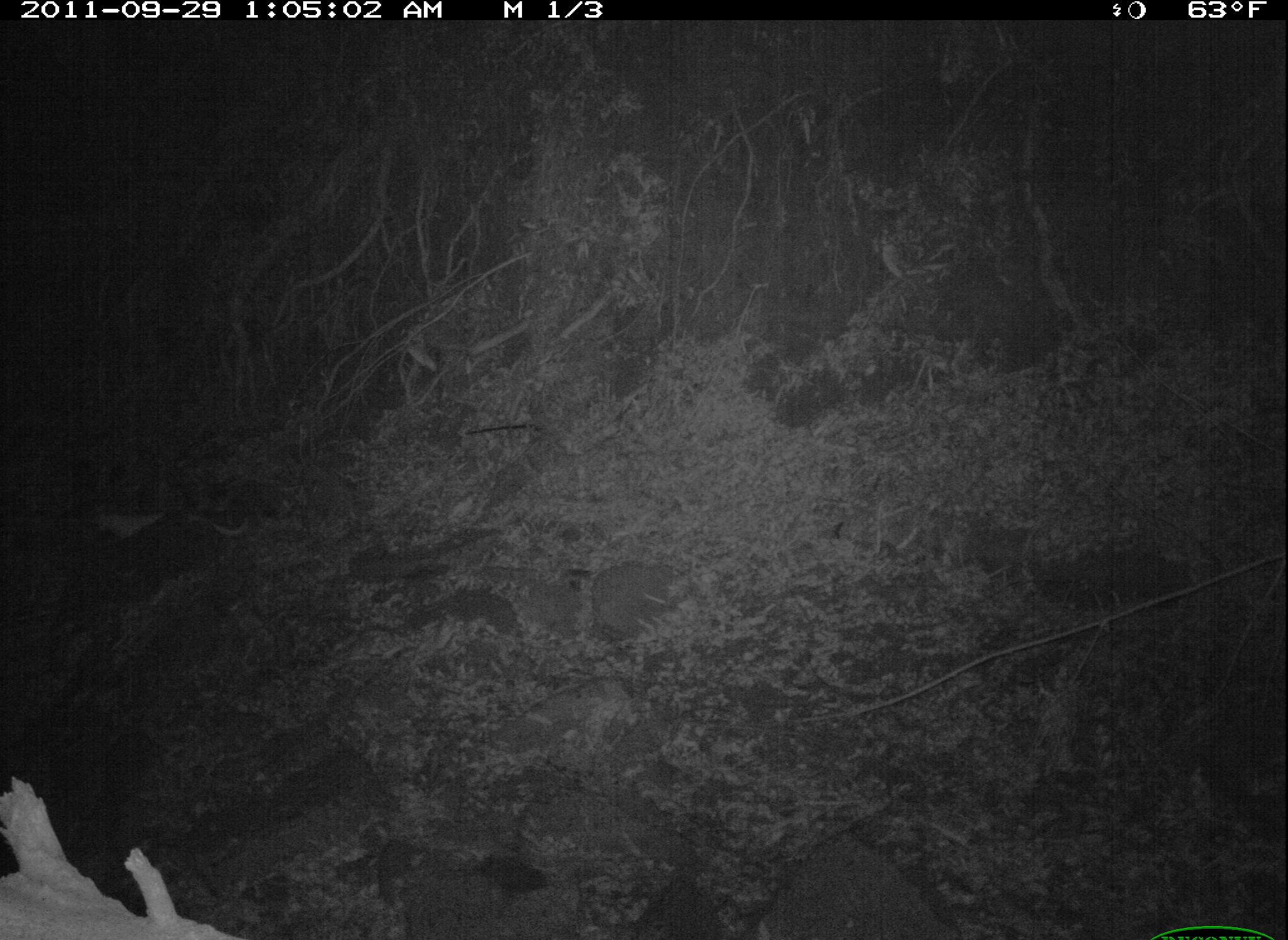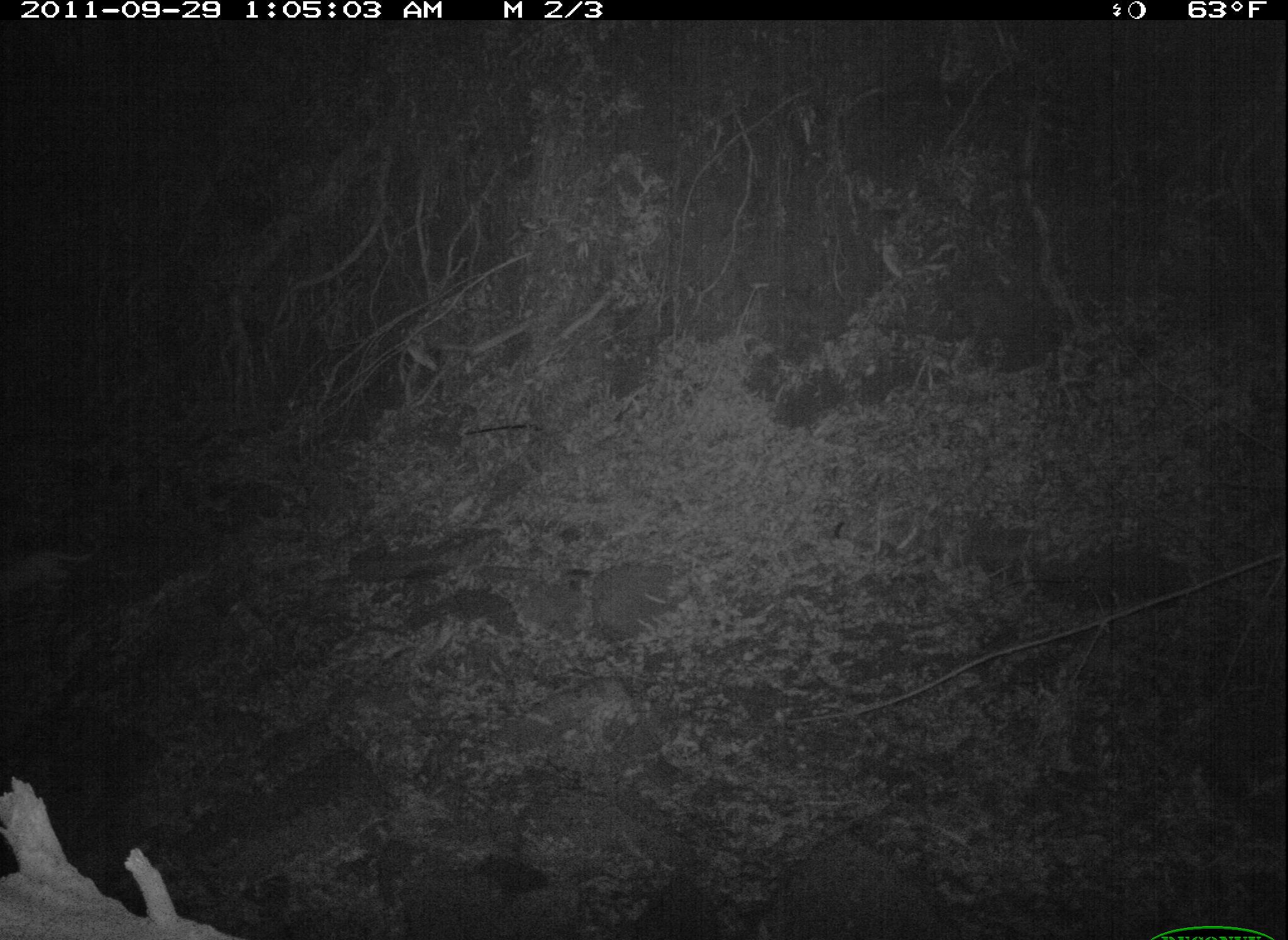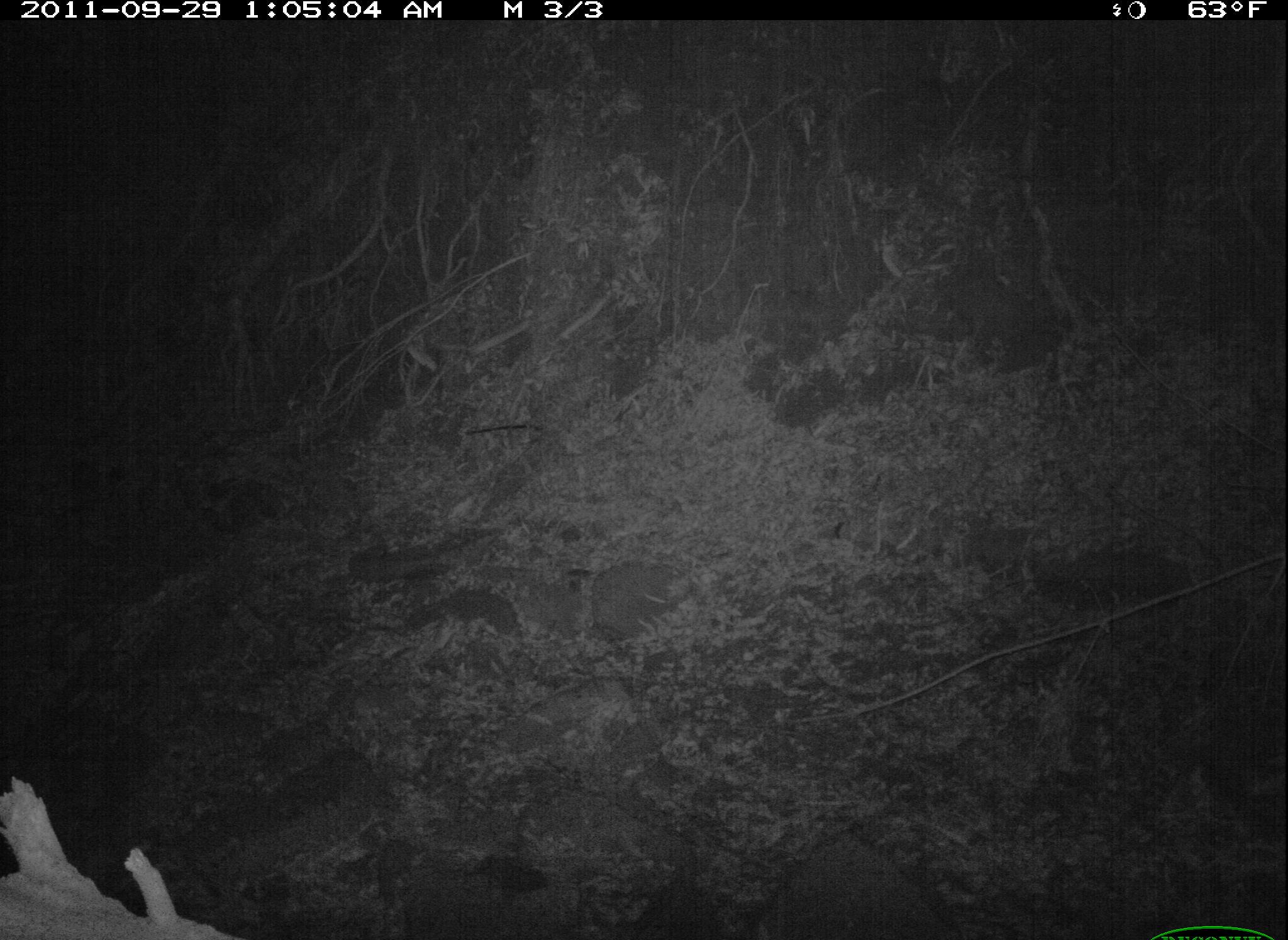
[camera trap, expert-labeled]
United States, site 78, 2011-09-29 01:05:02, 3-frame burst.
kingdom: Animalia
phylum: Chordata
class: Mammalia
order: Carnivora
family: Felidae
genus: Felis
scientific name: Felis catus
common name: cat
Cat (Felis catus).